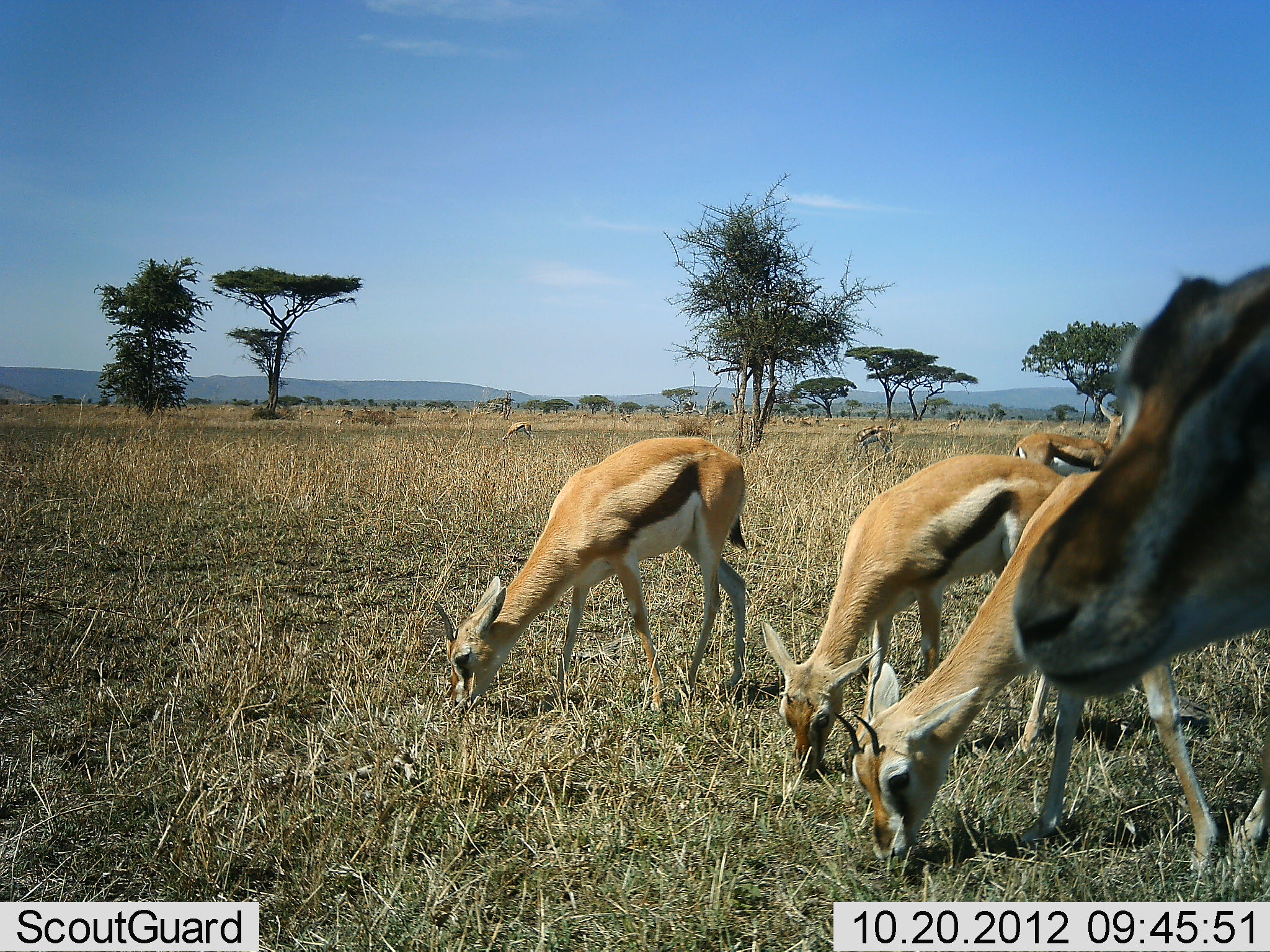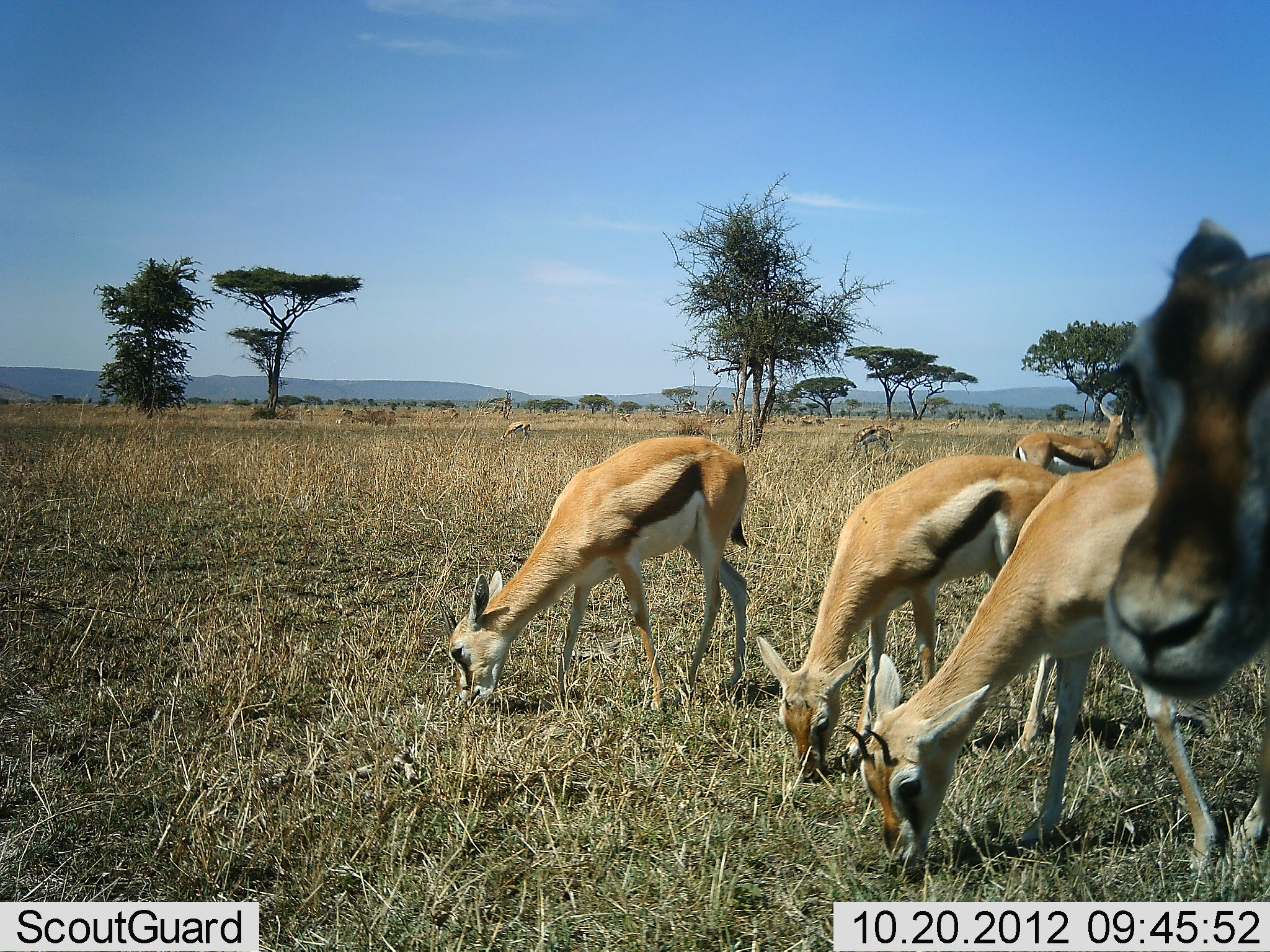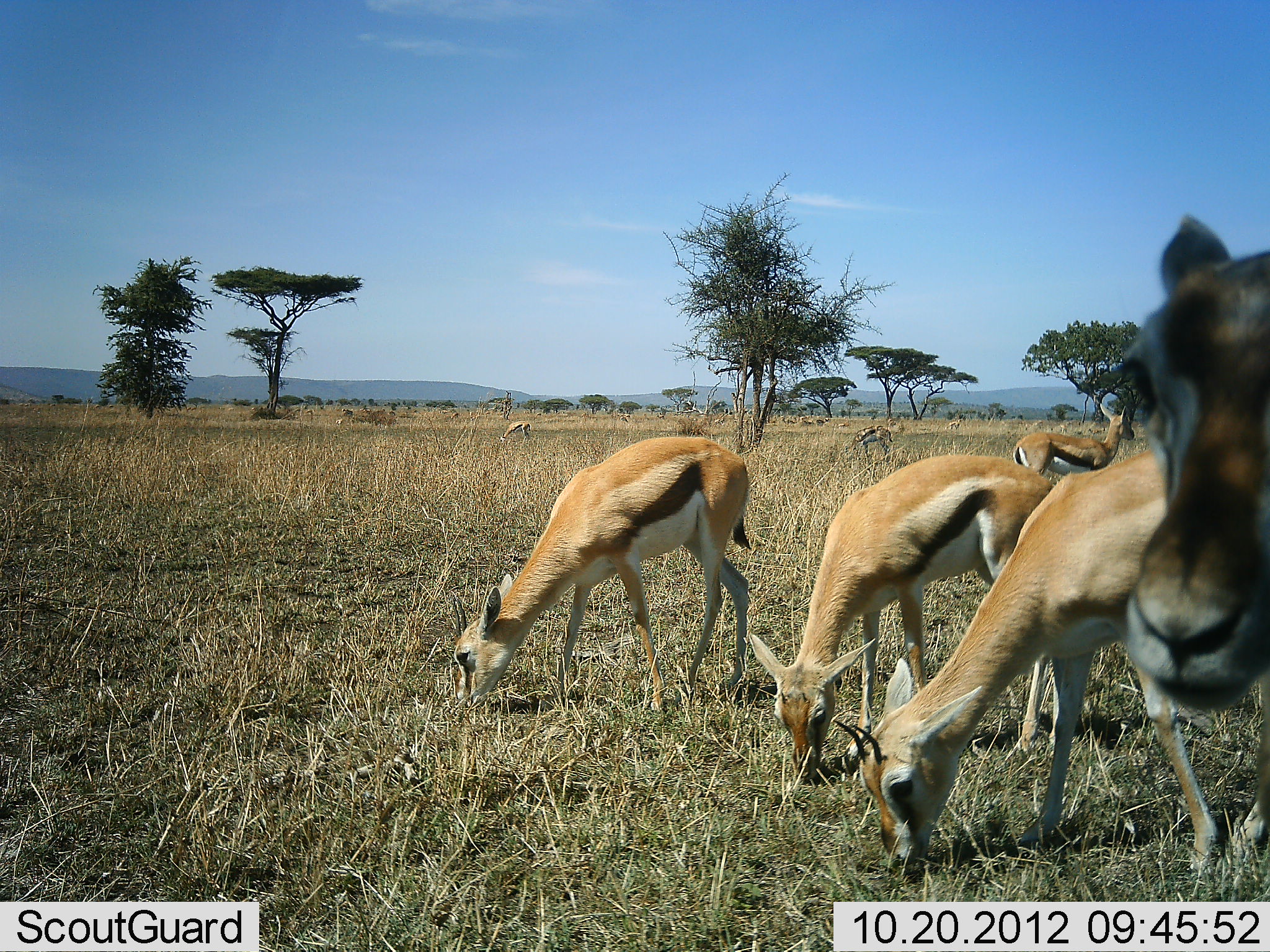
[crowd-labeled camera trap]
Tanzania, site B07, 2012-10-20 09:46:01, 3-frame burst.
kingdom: Animalia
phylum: Chordata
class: Mammalia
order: Artiodactyla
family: Bovidae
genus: Eudorcas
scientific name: Eudorcas thomsonii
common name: thomson's gazelle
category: gazellethomsons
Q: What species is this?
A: Gazellethomsons (thomson's gazelle) (Eudorcas thomsonii).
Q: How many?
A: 7.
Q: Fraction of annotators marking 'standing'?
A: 50%.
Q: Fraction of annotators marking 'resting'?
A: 0%.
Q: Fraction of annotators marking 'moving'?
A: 0%.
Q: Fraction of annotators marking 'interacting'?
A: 0%.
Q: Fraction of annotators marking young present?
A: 0%.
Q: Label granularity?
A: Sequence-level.